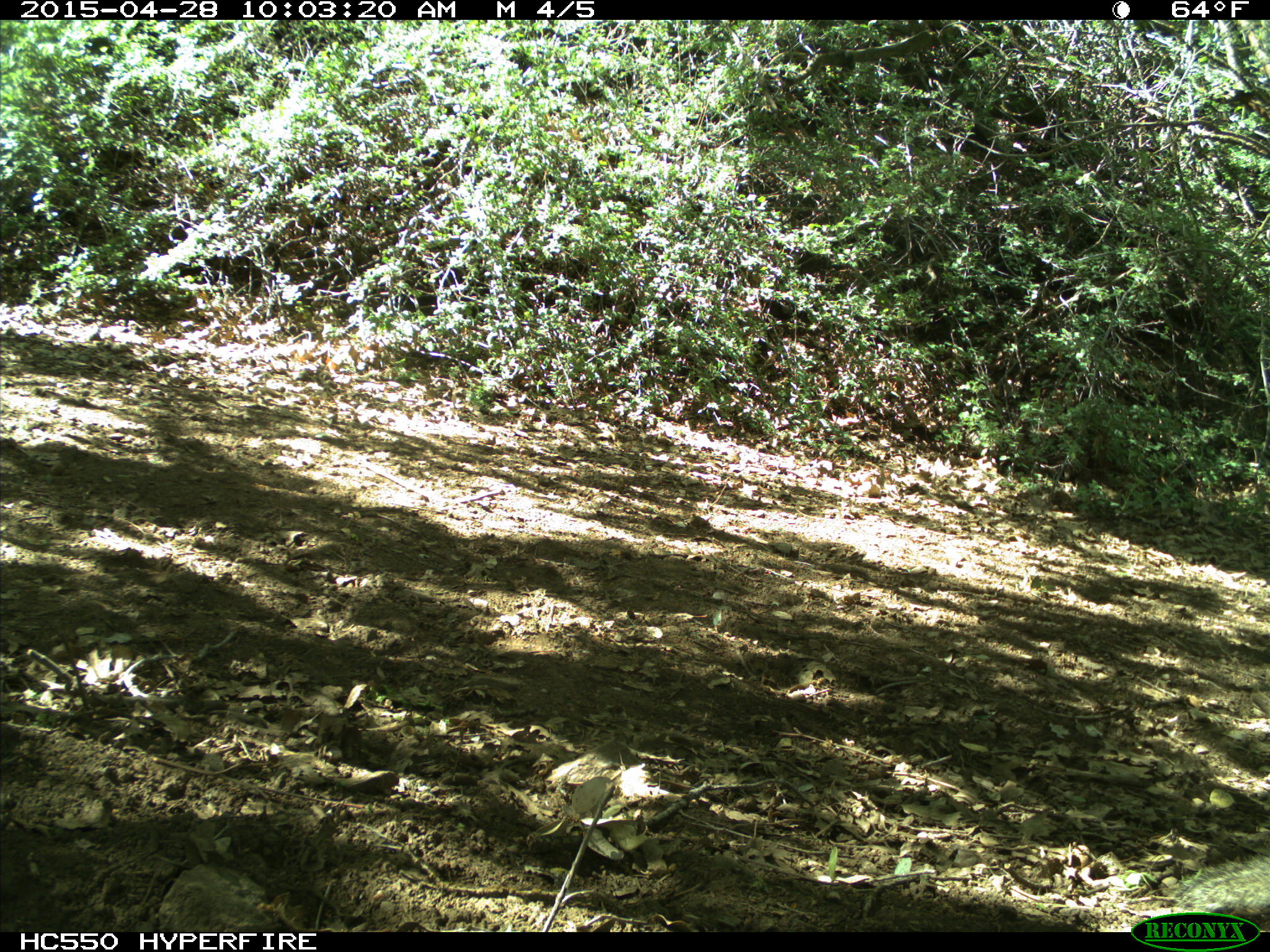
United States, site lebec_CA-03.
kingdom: Animalia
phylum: Chordata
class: Mammalia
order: Rodentia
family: Sciuridae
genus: Otospermophilus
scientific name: Otospermophilus beecheyi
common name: california ground squirrel